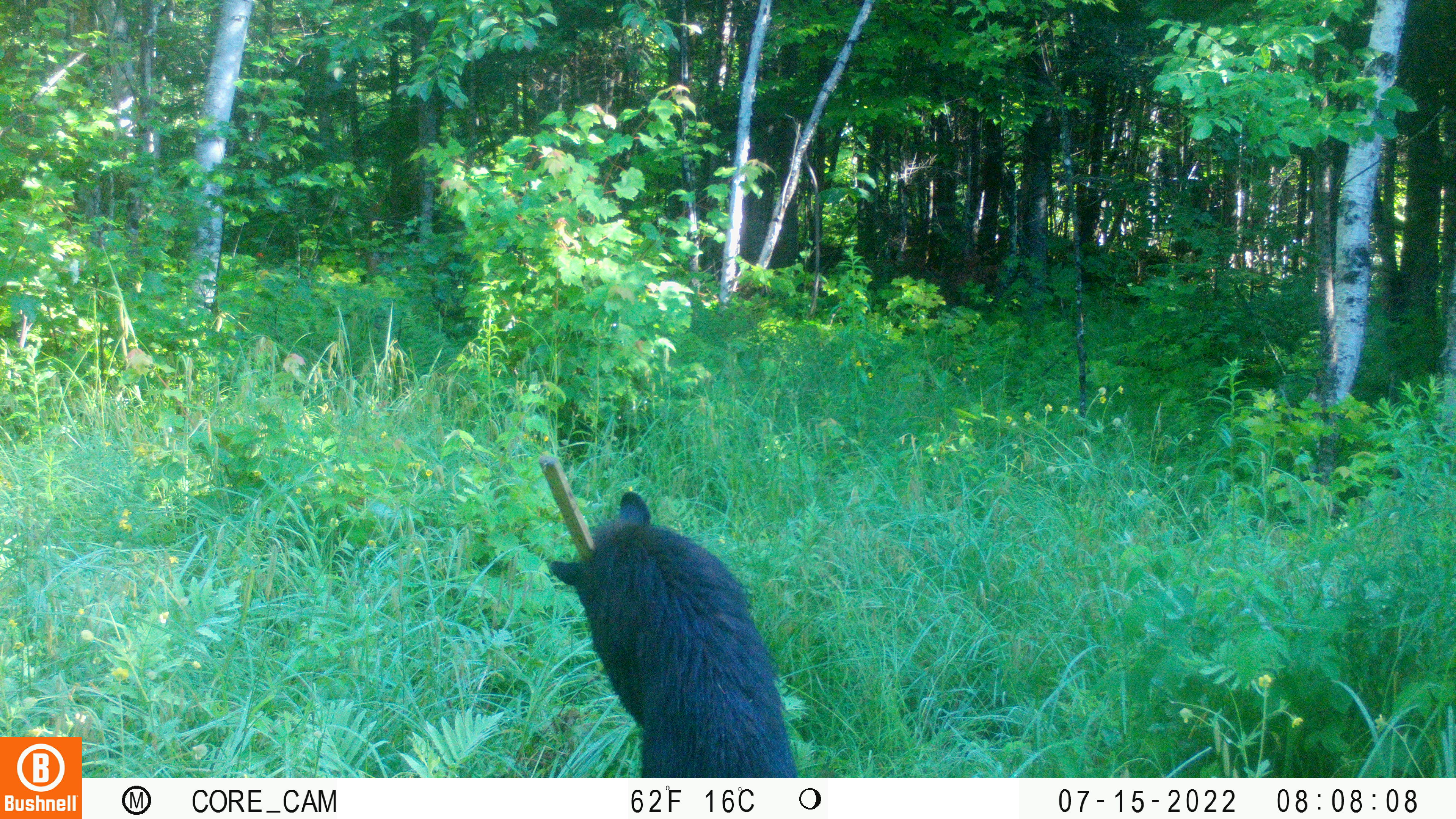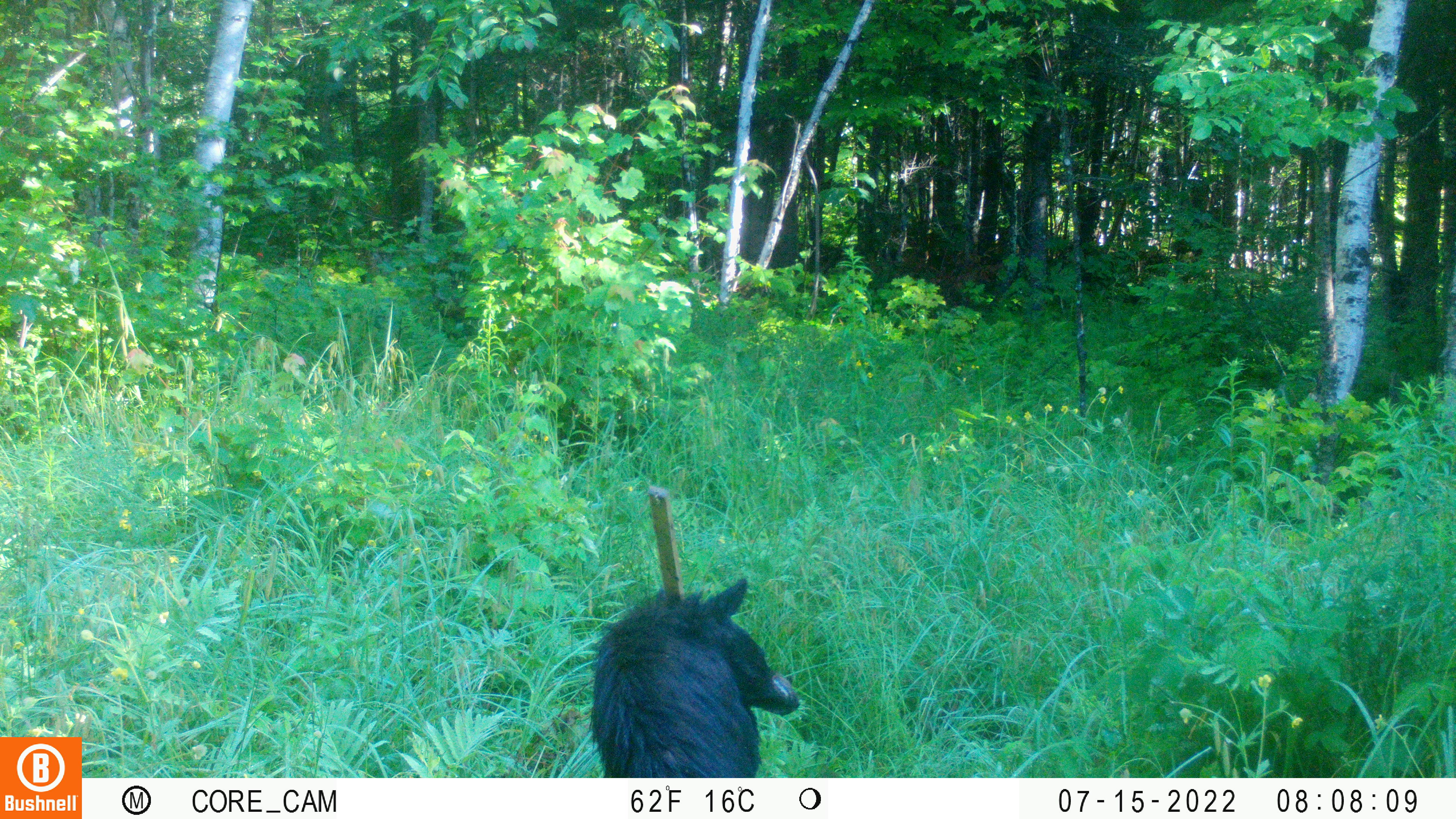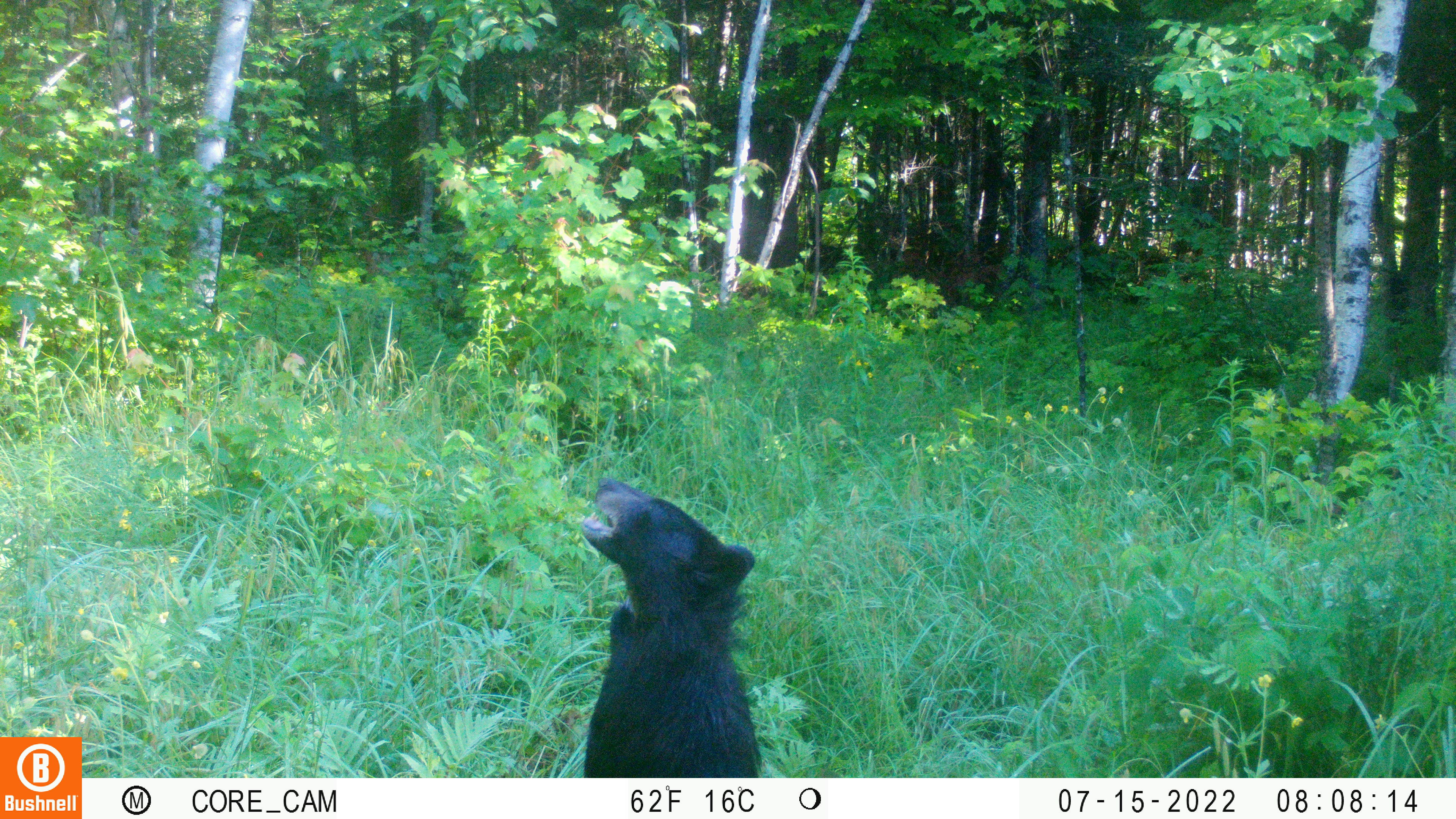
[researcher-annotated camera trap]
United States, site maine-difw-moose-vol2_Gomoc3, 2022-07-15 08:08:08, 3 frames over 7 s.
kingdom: Animalia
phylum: Chordata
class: Mammalia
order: Carnivora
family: Ursidae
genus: Ursus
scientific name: Ursus americanus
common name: black bear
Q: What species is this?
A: Black bear (Ursus americanus).